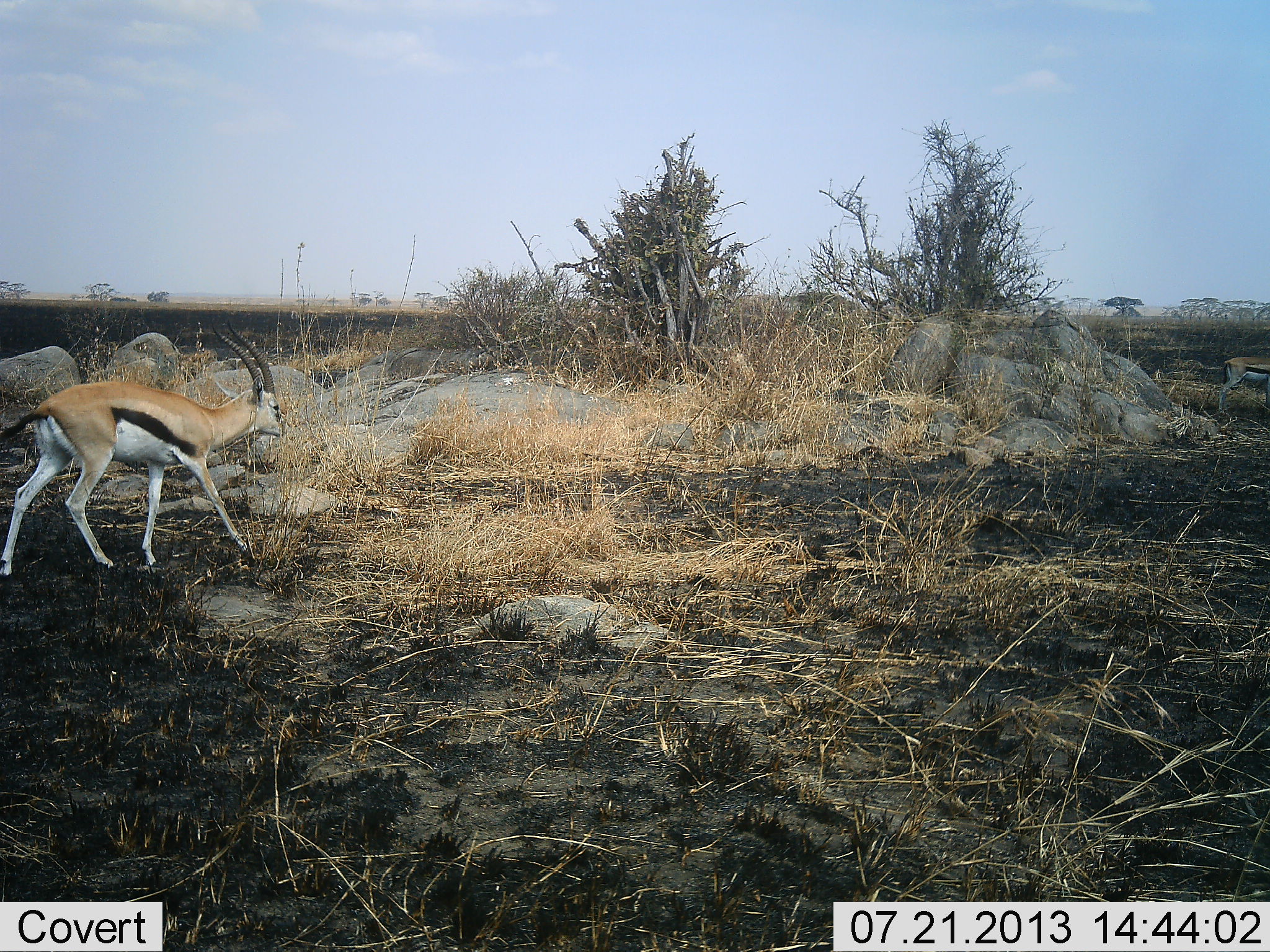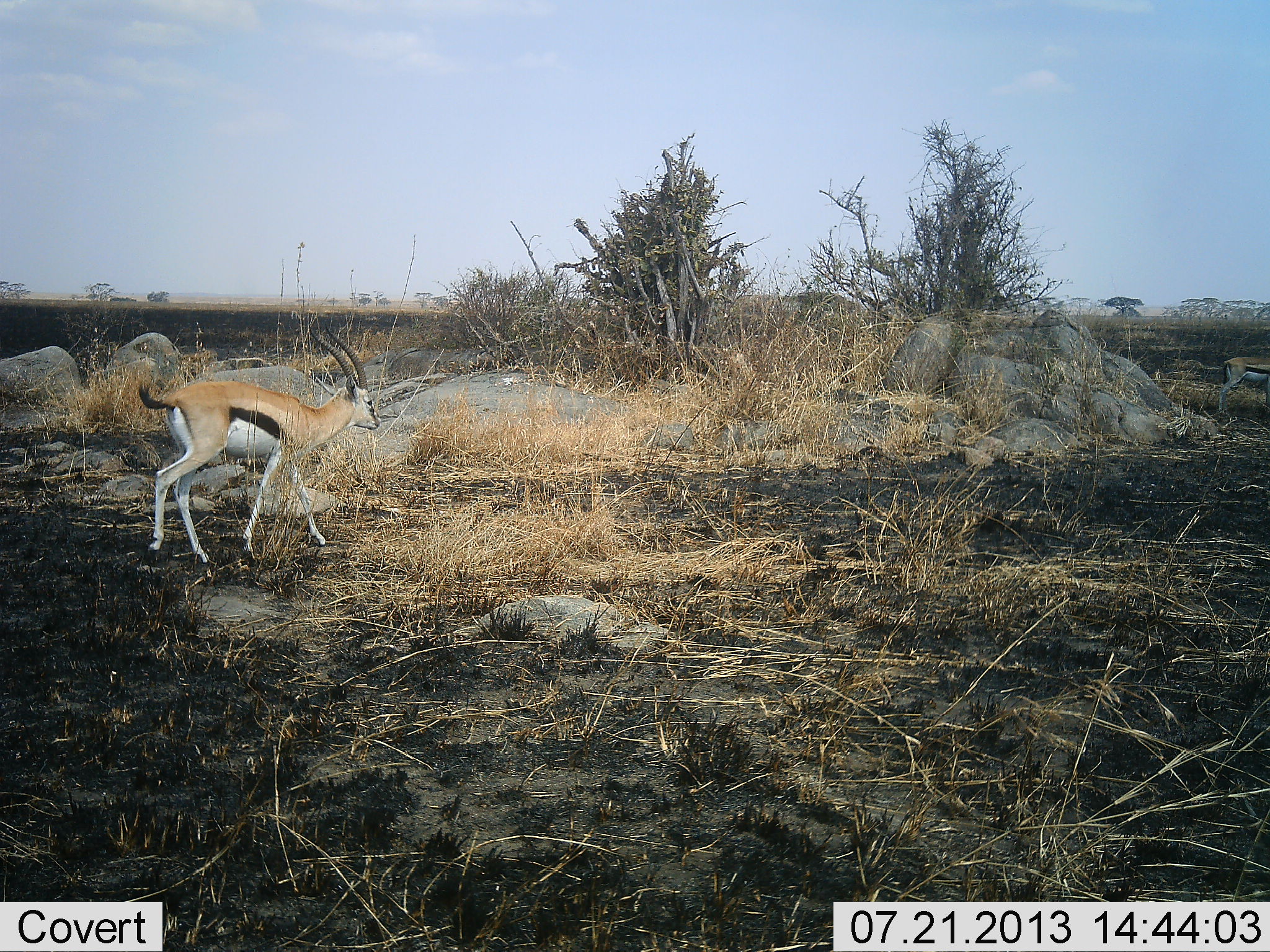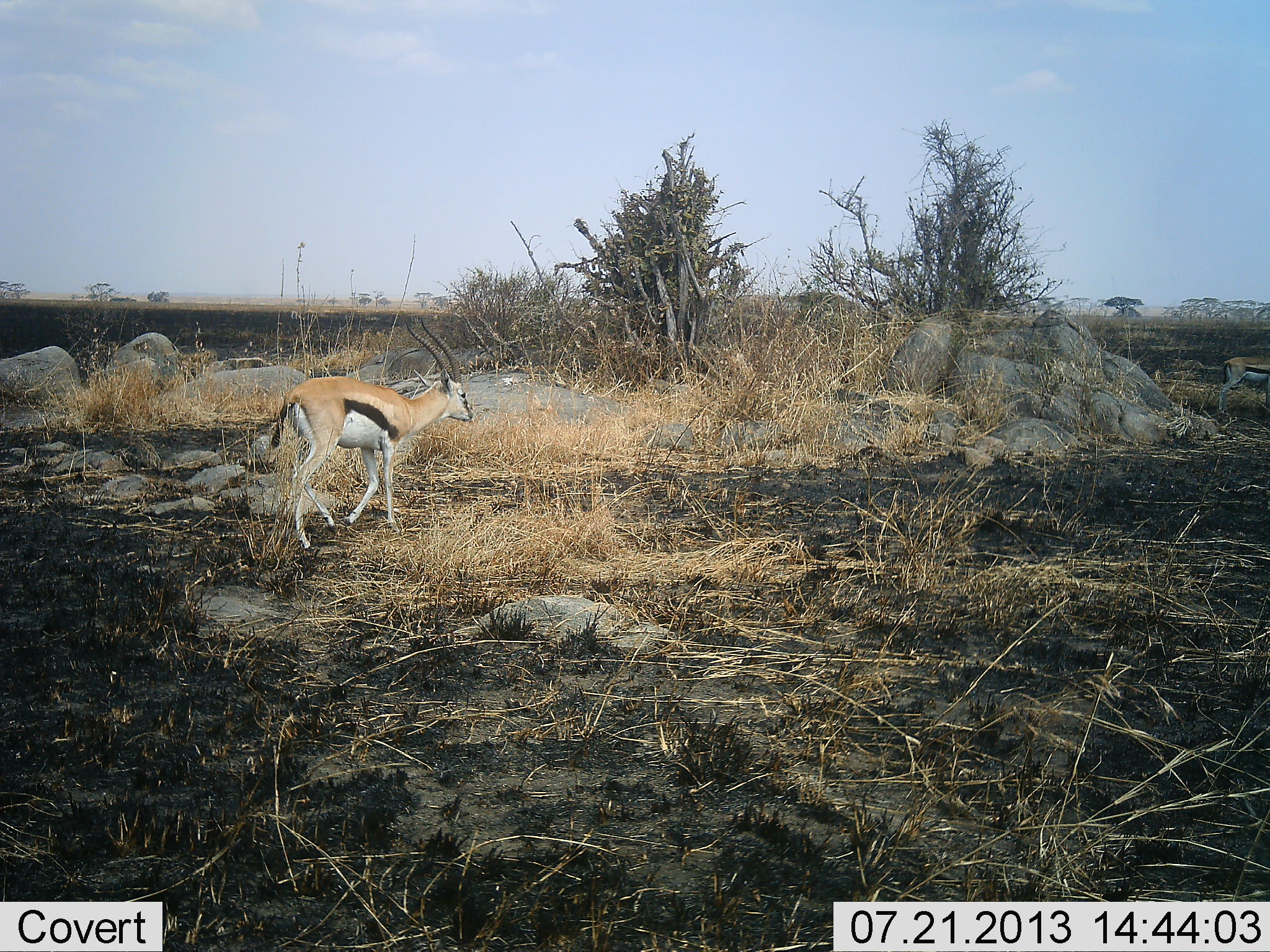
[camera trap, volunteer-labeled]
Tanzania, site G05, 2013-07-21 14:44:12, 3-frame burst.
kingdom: Animalia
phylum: Chordata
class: Mammalia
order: Artiodactyla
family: Bovidae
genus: Eudorcas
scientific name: Eudorcas thomsonii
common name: thomson's gazelle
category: gazellethomsons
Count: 1.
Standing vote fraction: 30%.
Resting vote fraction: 0%.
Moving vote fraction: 100%.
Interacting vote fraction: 0%.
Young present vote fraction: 0%.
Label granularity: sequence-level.